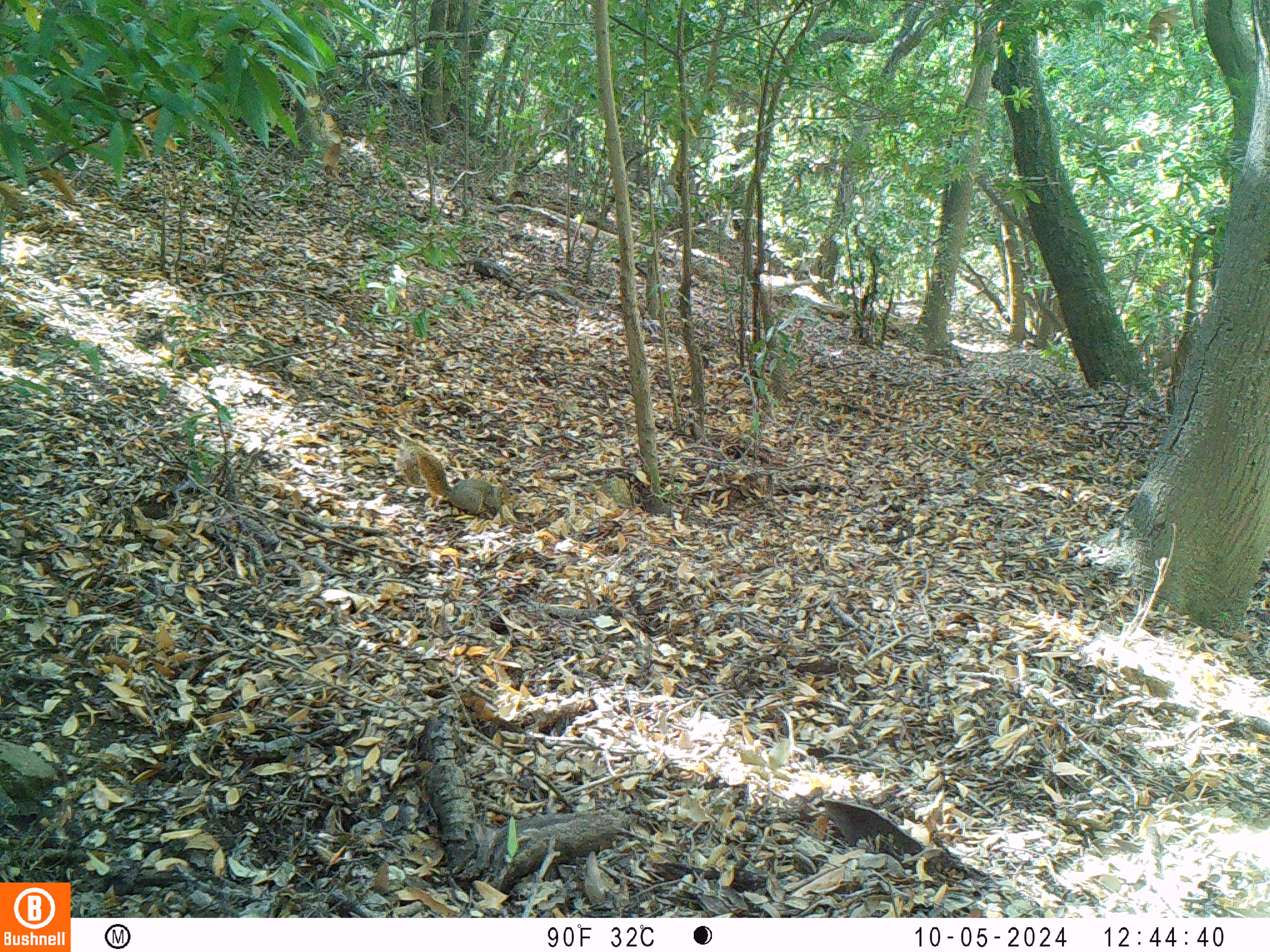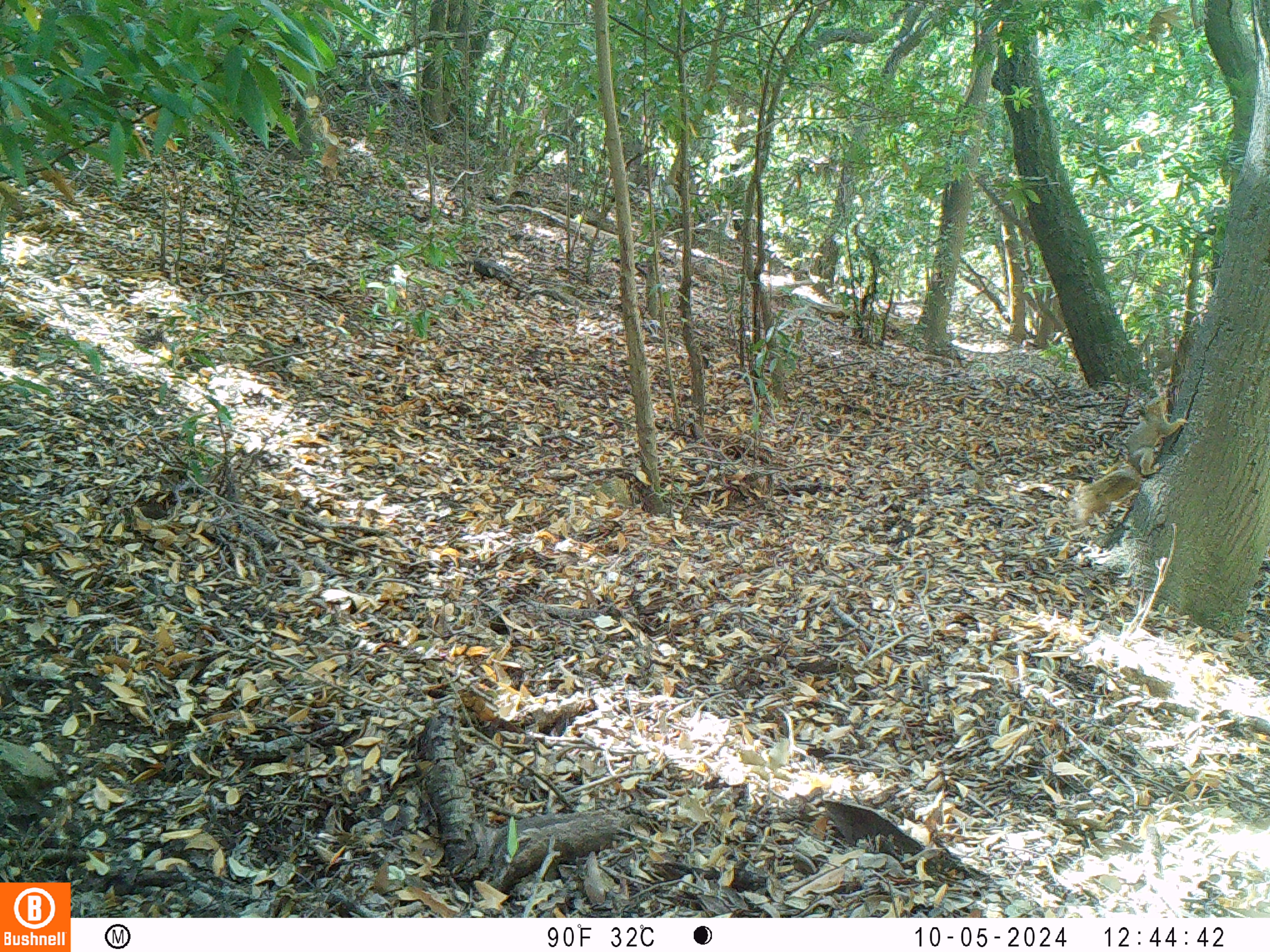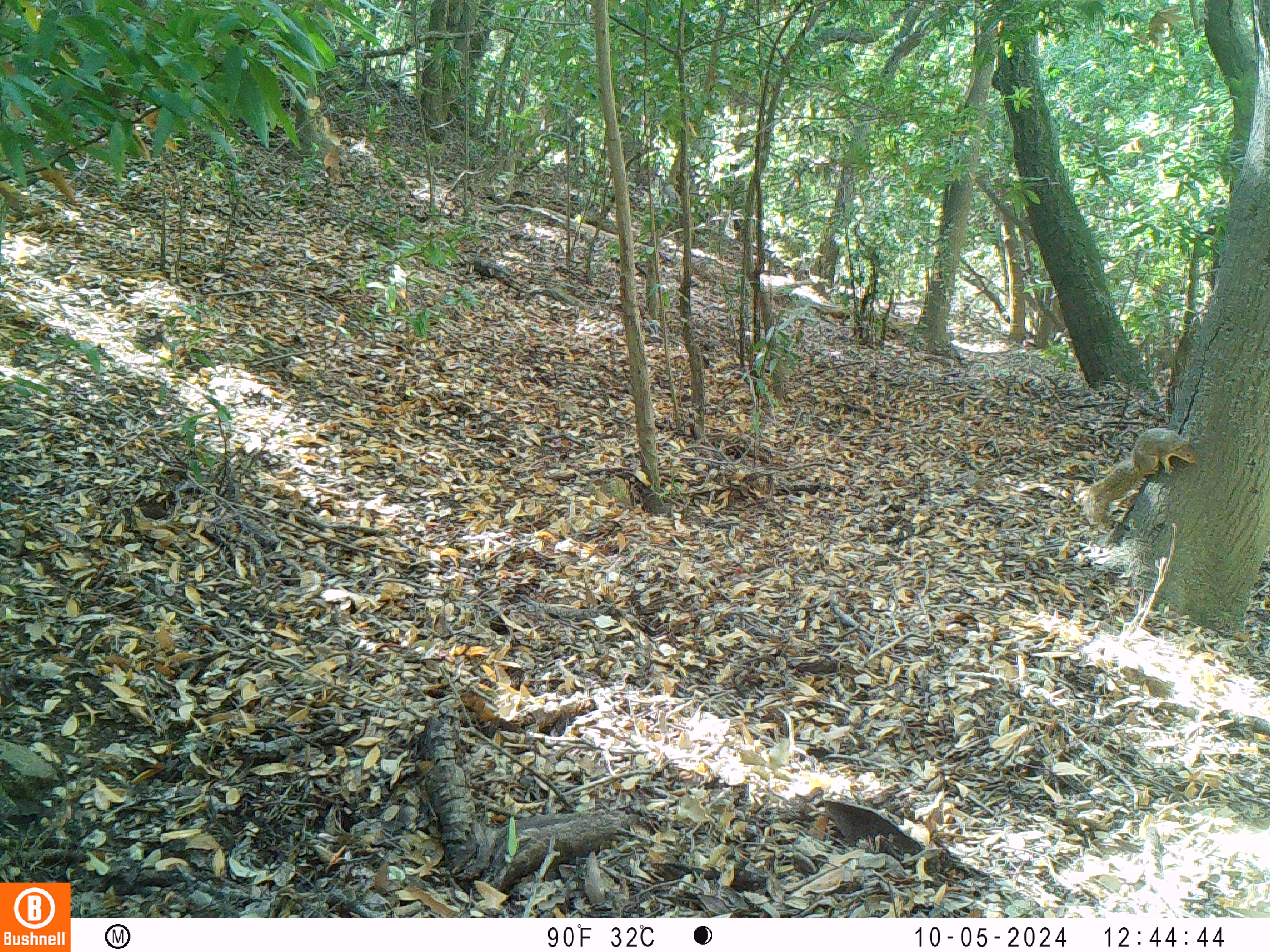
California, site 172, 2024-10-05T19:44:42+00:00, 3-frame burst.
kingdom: Animalia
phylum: Chordata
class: Mammalia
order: Rodentia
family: Sciuridae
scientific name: Sciuridae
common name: squirrel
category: unknown squirrel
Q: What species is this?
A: Unknown squirrel (squirrel) (Sciuridae).